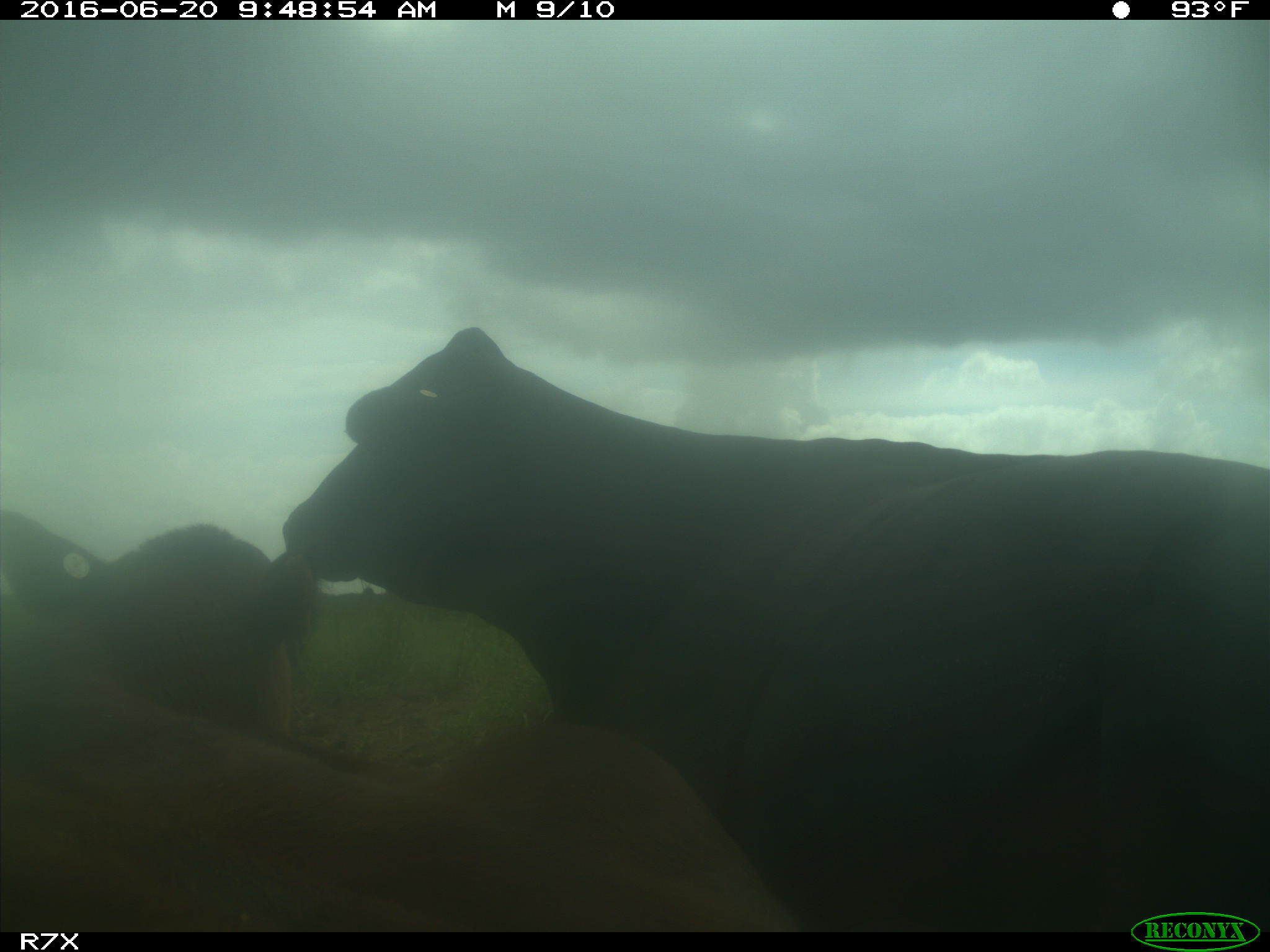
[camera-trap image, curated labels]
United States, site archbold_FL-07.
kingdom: Animalia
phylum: Chordata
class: Mammalia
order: Artiodactyla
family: Bovidae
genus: Bos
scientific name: Bos taurus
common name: domestic cow